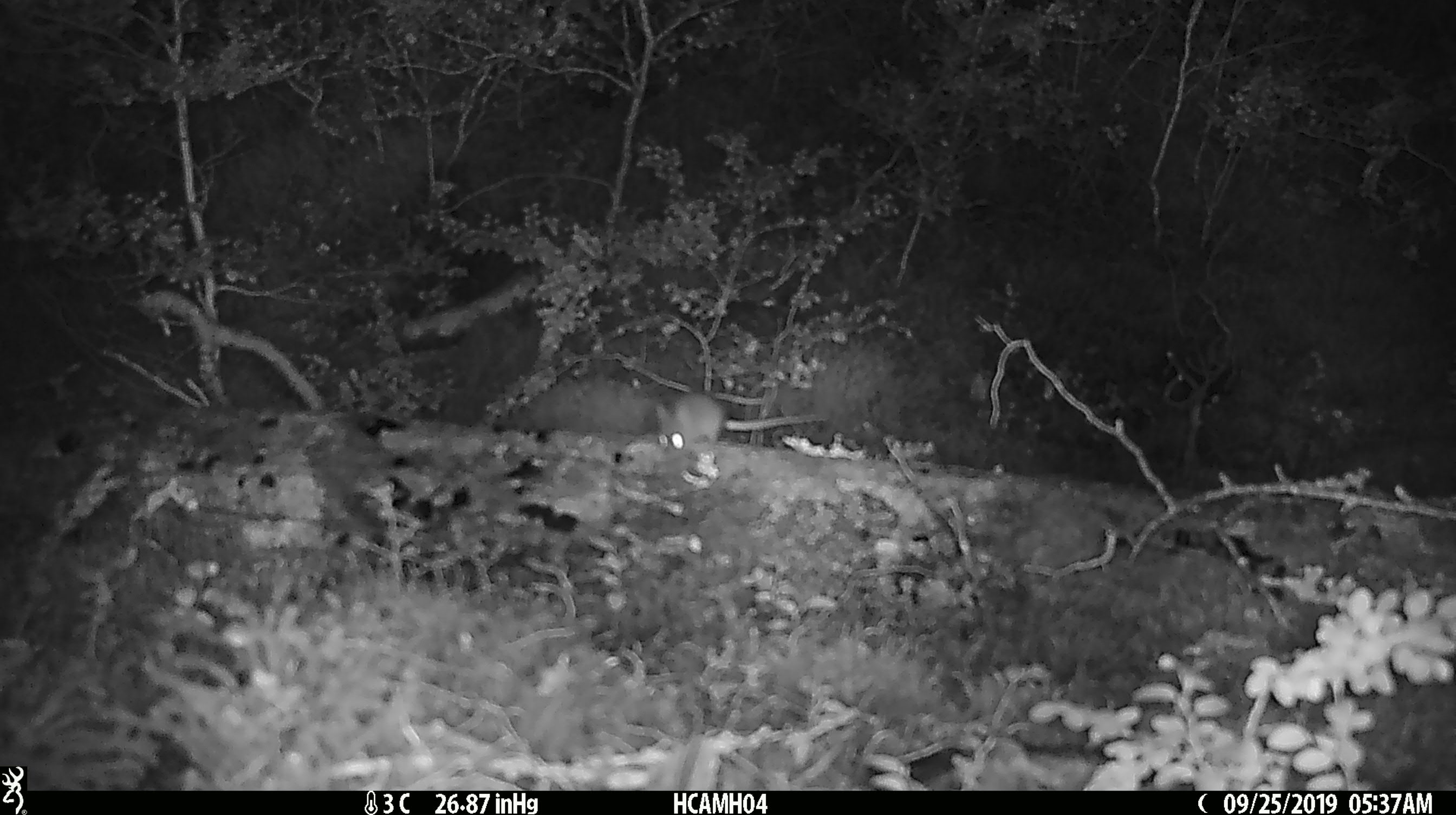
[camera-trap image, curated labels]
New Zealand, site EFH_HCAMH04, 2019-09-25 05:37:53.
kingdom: Animalia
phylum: Chordata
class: Mammalia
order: Rodentia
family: Muridae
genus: Mus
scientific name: Mus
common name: mouse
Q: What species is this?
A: Mouse (Mus).